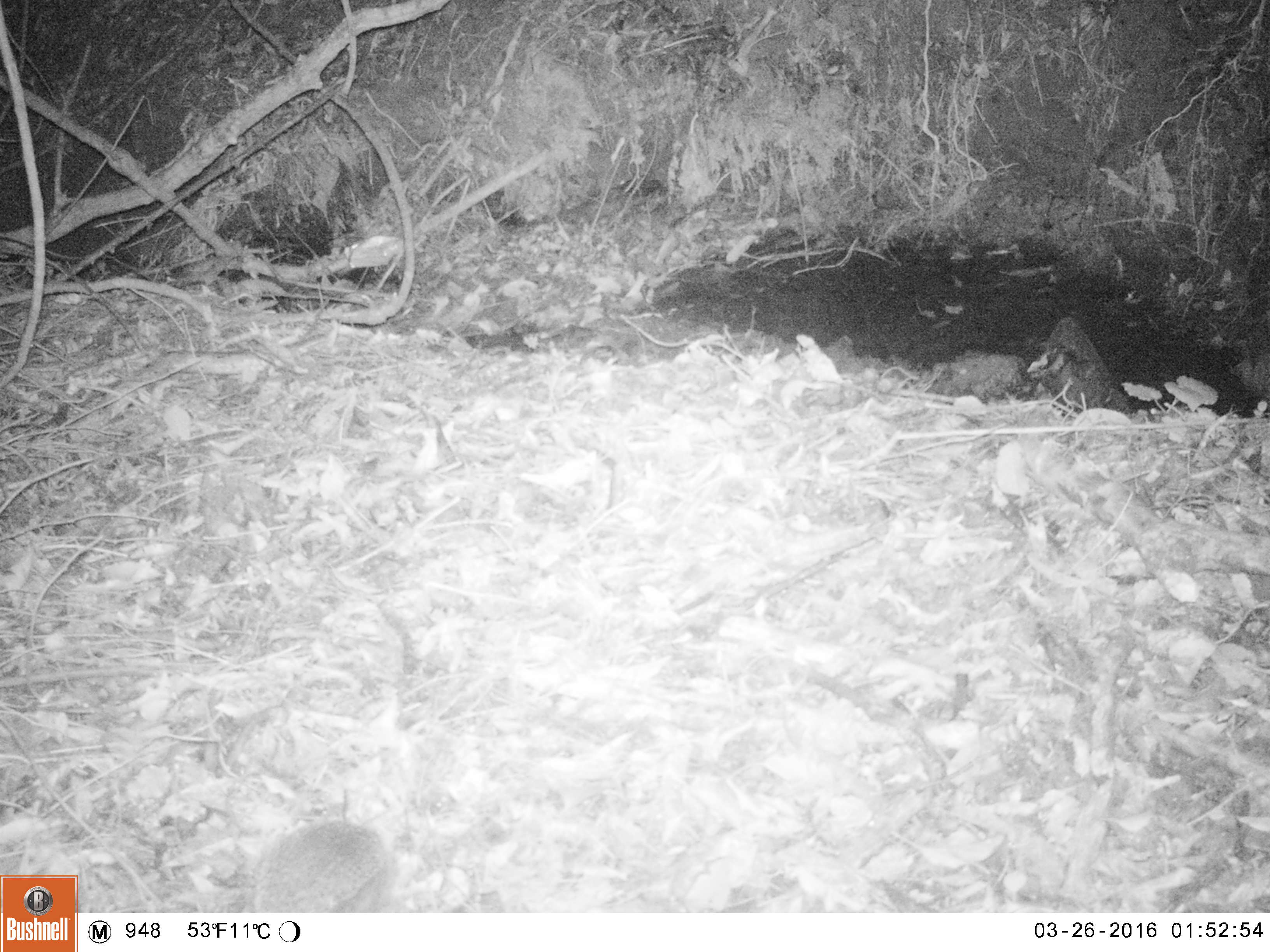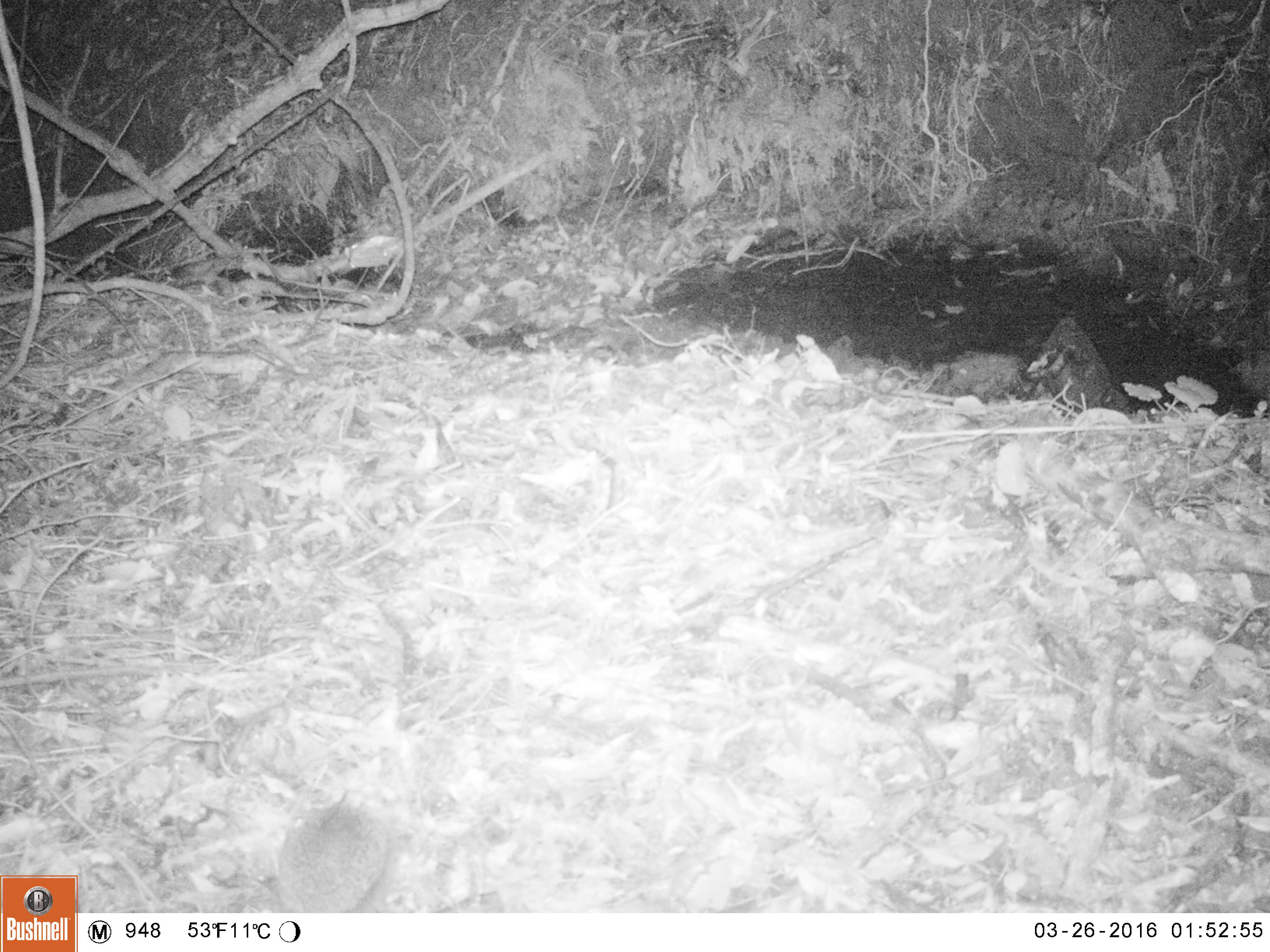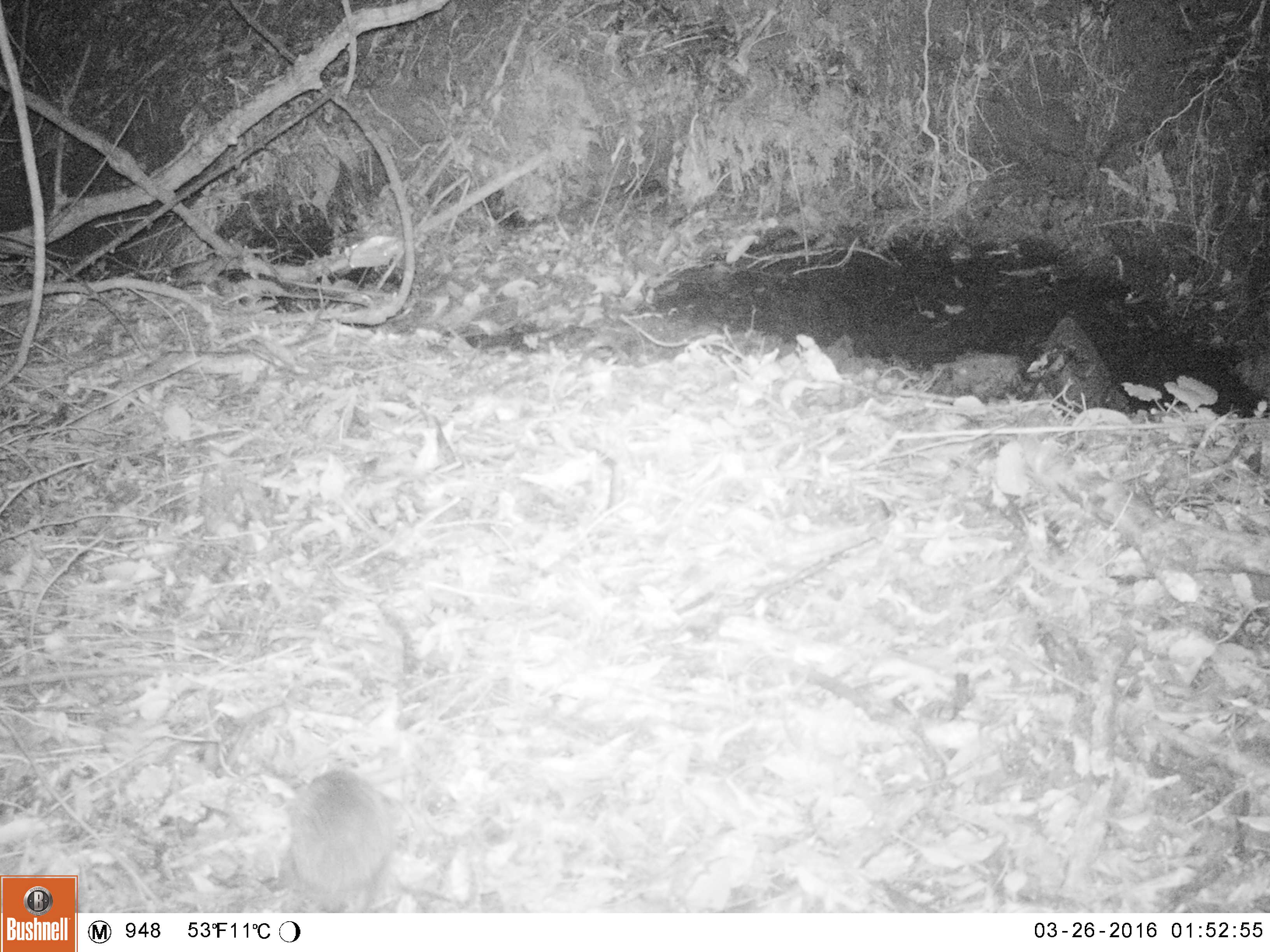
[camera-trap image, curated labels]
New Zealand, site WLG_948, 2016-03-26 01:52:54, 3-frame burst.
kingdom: Animalia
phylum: Chordata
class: Mammalia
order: Eulipotyphla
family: Erinaceidae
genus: Erinaceus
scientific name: Erinaceus europaeus europaeus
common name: european hedgehog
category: hedgehog